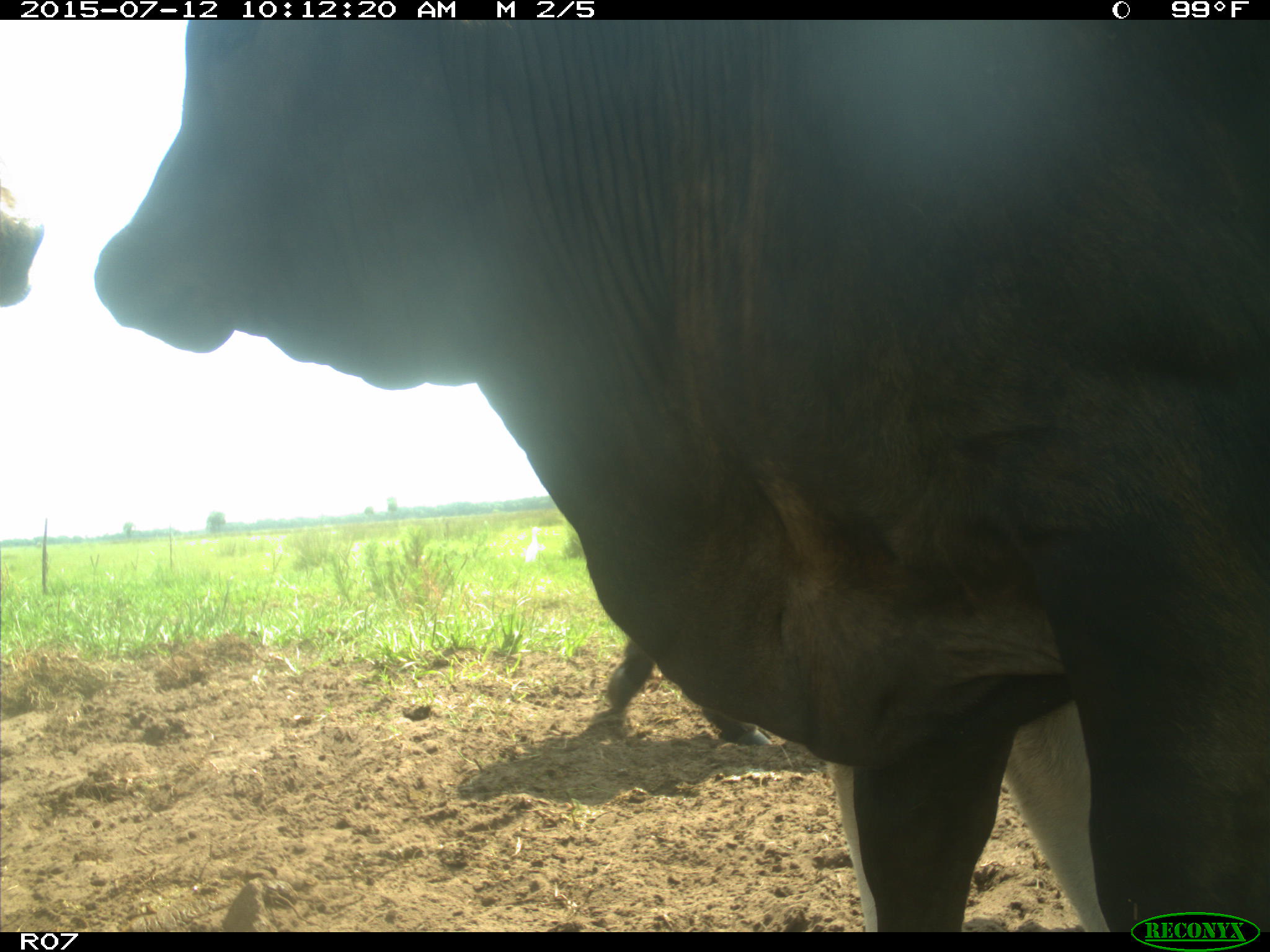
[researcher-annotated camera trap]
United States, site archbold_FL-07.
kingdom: Animalia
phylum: Chordata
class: Mammalia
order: Artiodactyla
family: Bovidae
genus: Bos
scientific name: Bos taurus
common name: domestic cow